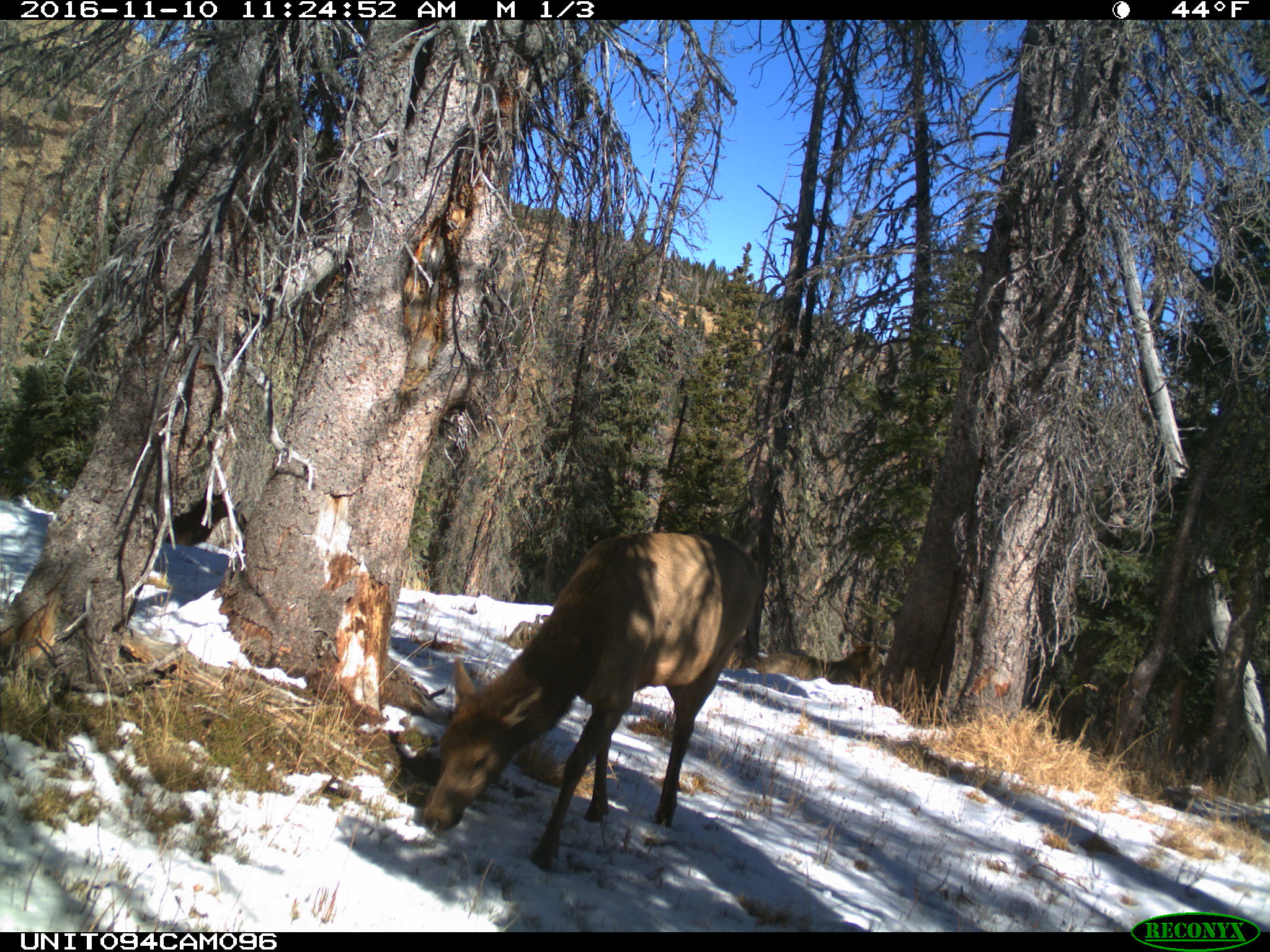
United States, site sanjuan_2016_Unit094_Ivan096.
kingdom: Animalia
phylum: Chordata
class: Mammalia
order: Artiodactyla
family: Cervidae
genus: Cervus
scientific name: Cervus elaphus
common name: red deer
Cervus elaphus (red deer).